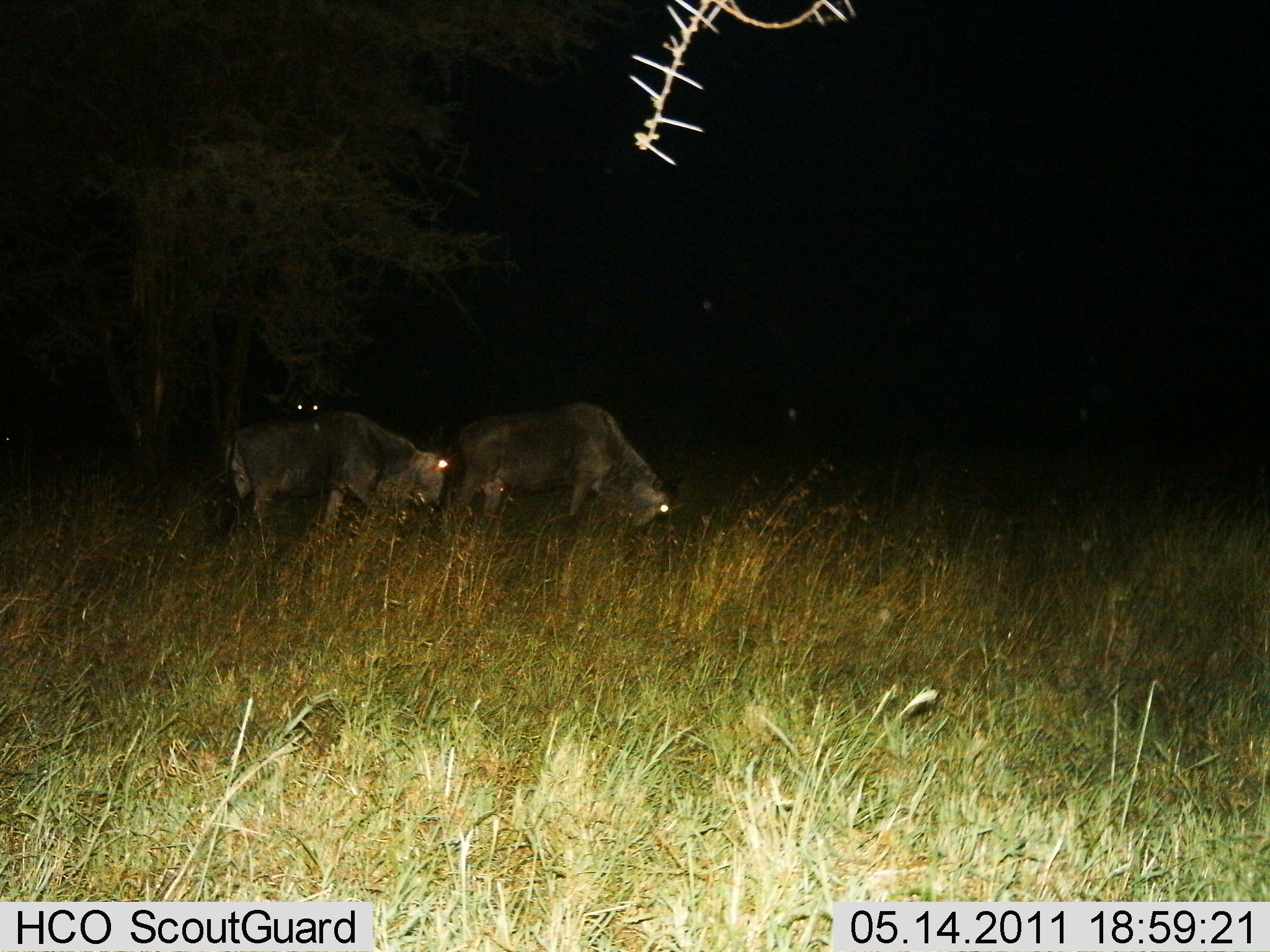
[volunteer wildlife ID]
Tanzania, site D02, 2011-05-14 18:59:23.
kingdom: Animalia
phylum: Chordata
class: Mammalia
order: Artiodactyla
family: Bovidae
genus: Connochaetes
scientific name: Connochaetes taurinus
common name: blue wildebeest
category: wildebeest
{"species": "wildebeest (blue wildebeest) (Connochaetes taurinus)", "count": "2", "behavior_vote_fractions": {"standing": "20%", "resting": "0%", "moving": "30%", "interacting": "0%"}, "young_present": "0%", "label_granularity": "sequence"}